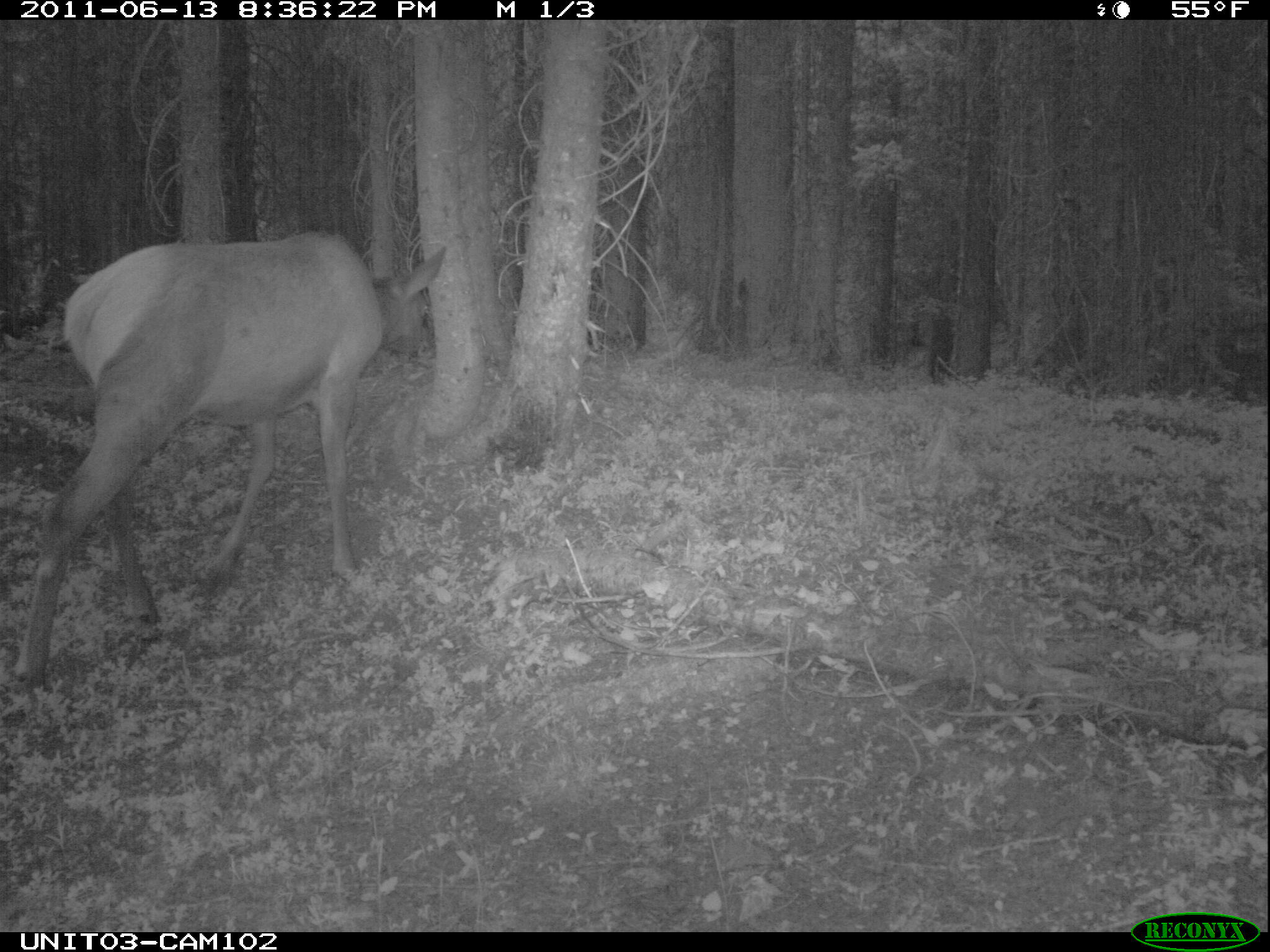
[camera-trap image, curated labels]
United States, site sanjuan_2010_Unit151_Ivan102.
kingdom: Animalia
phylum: Chordata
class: Mammalia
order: Artiodactyla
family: Cervidae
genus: Cervus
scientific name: Cervus elaphus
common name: red deer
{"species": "Cervus elaphus (red deer)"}